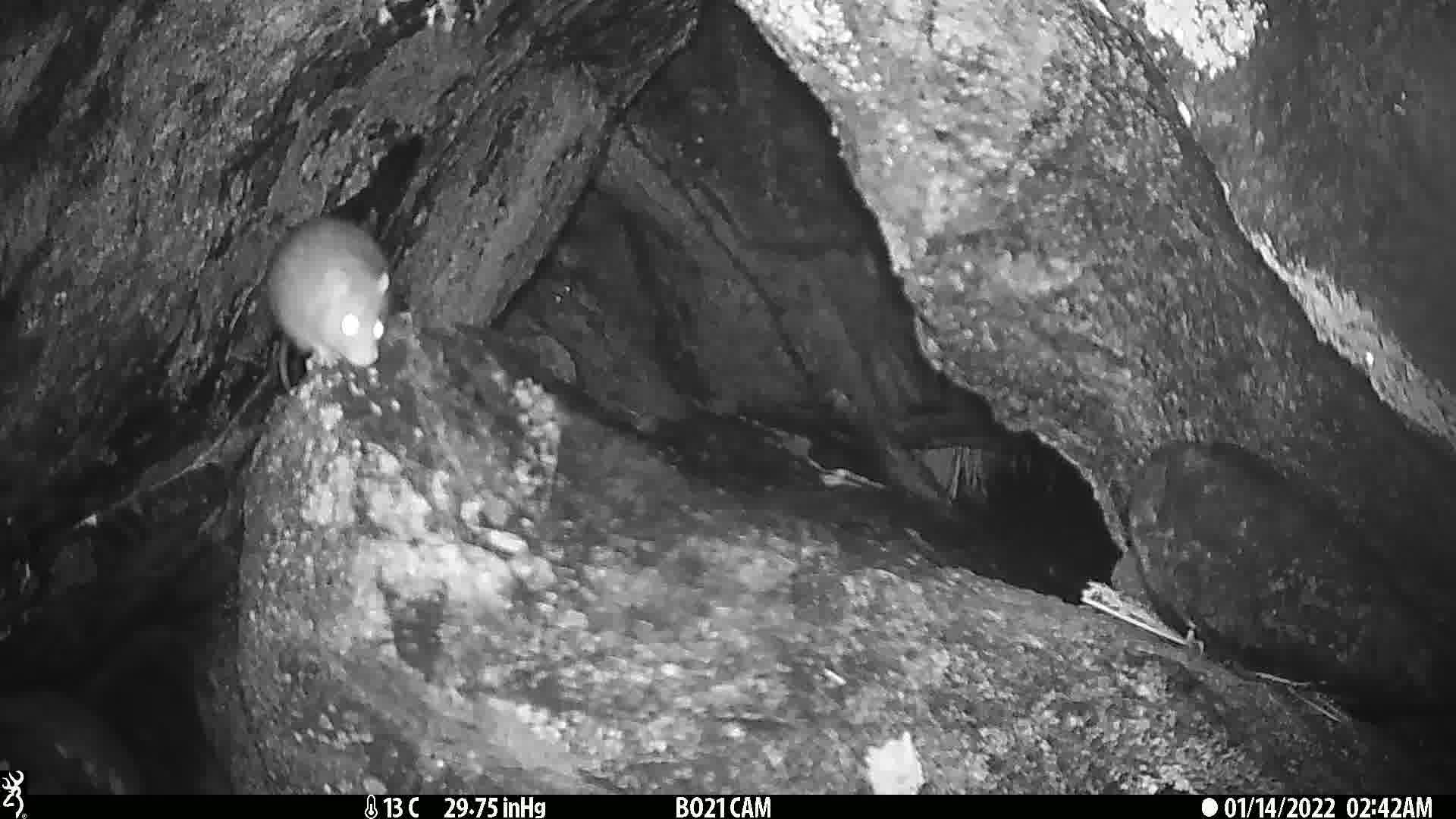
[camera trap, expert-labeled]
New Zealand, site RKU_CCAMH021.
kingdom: Animalia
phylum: Chordata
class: Mammalia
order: Rodentia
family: Muridae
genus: Rattus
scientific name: Rattus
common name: rat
Rat (Rattus).